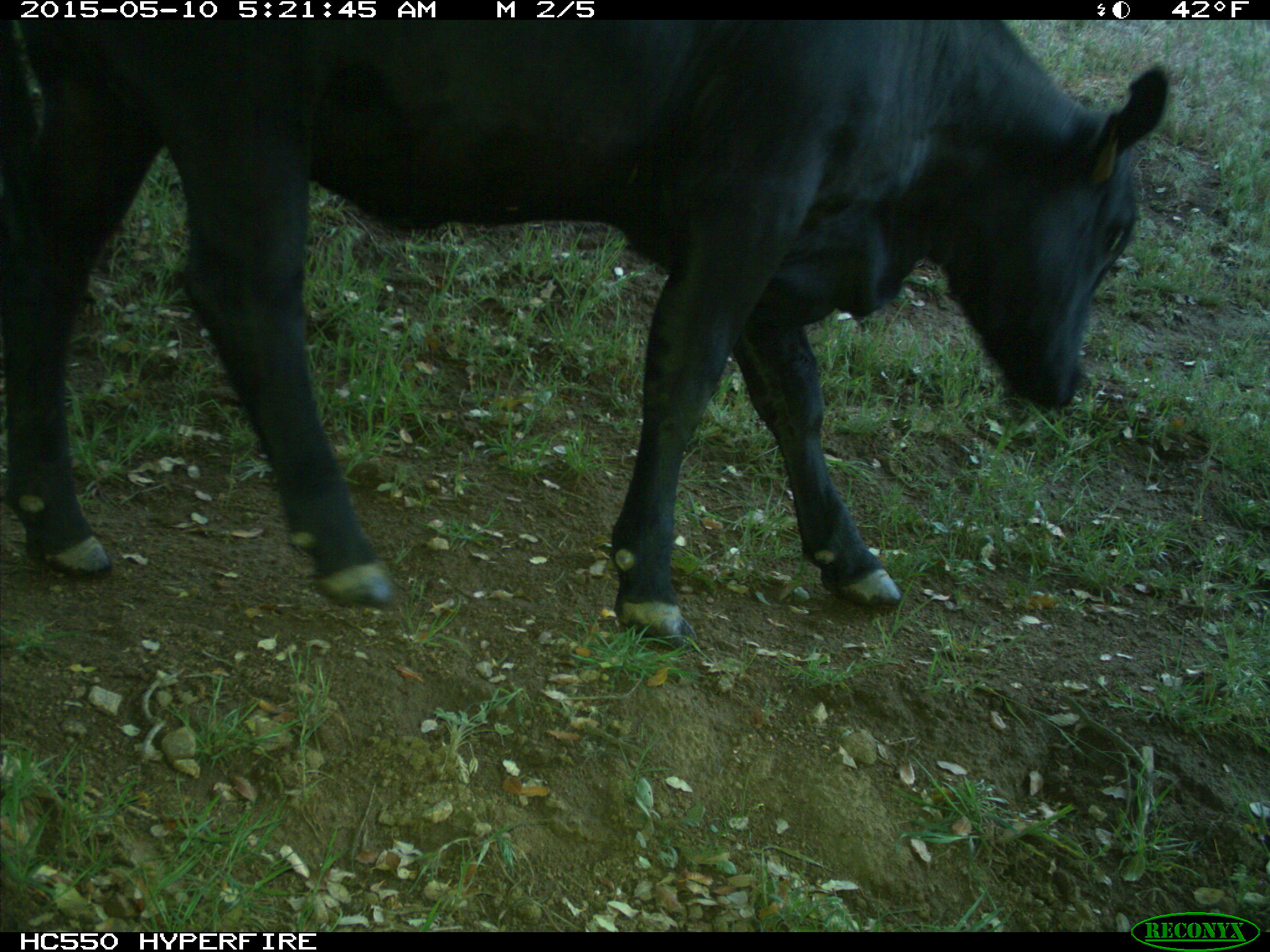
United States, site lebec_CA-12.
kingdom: Animalia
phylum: Chordata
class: Mammalia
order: Artiodactyla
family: Bovidae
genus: Bos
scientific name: Bos taurus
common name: domestic cow